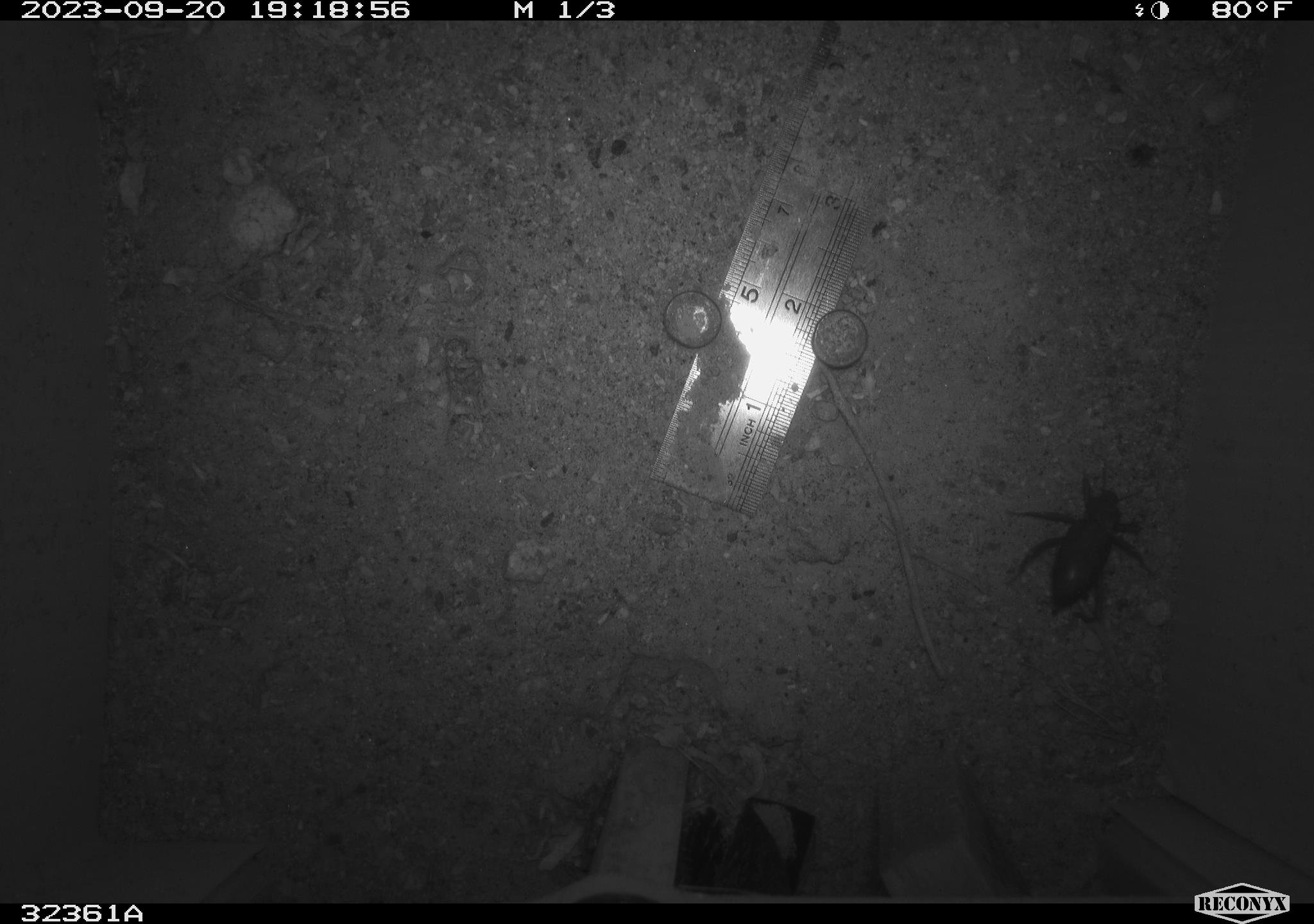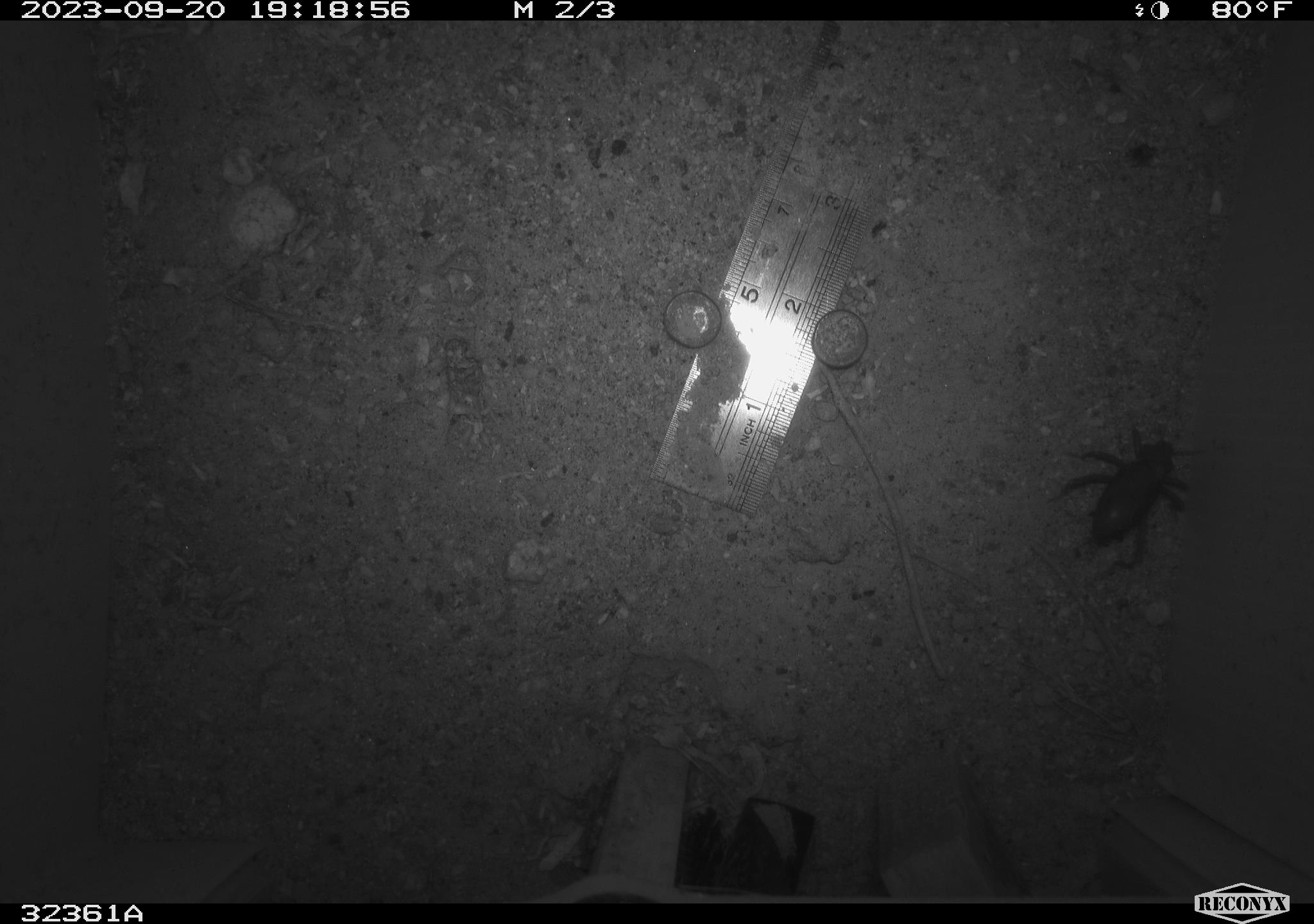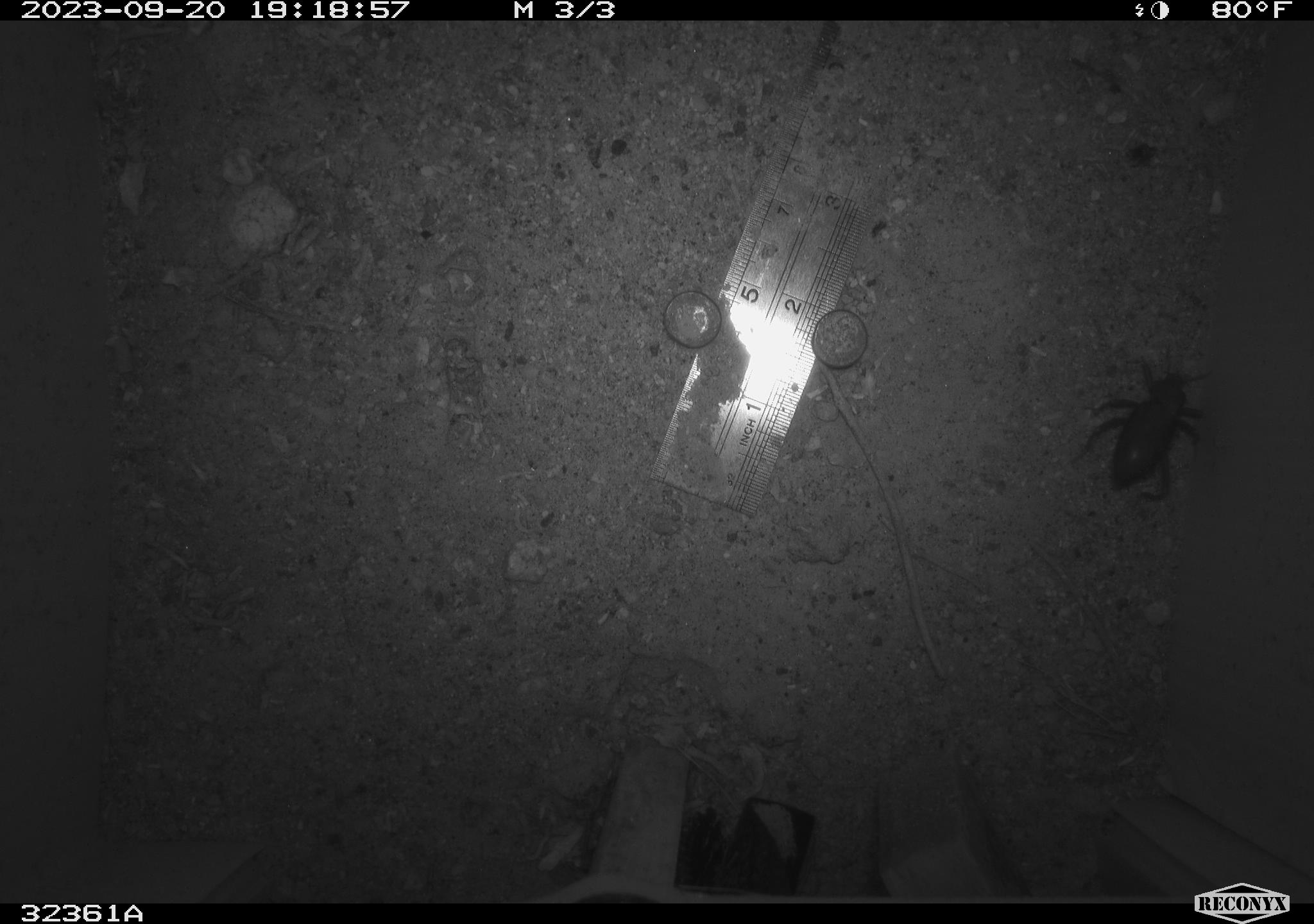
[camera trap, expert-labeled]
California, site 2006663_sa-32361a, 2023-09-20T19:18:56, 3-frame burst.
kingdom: Animalia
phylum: Arthropoda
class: Insecta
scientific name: Insecta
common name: insect